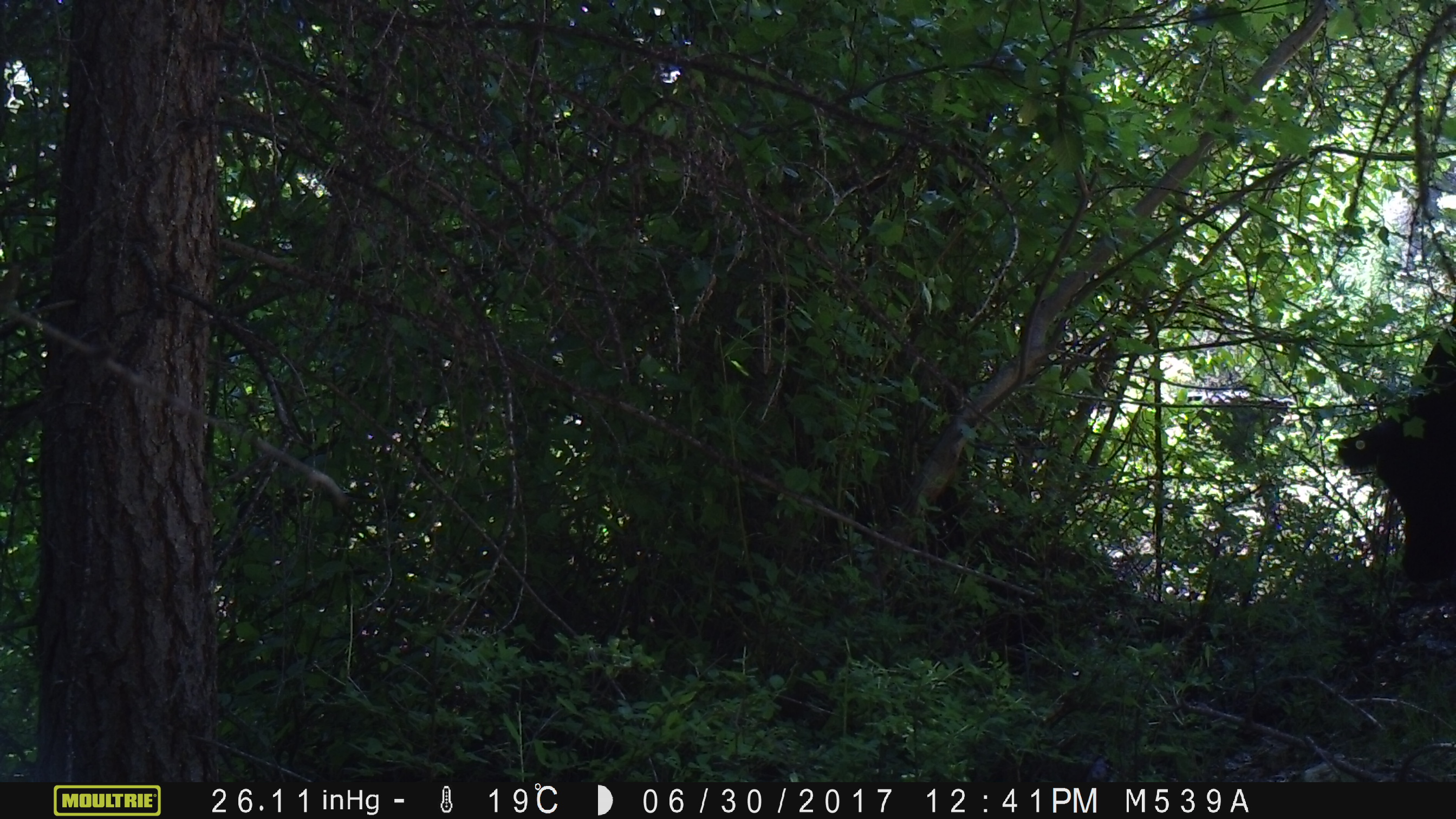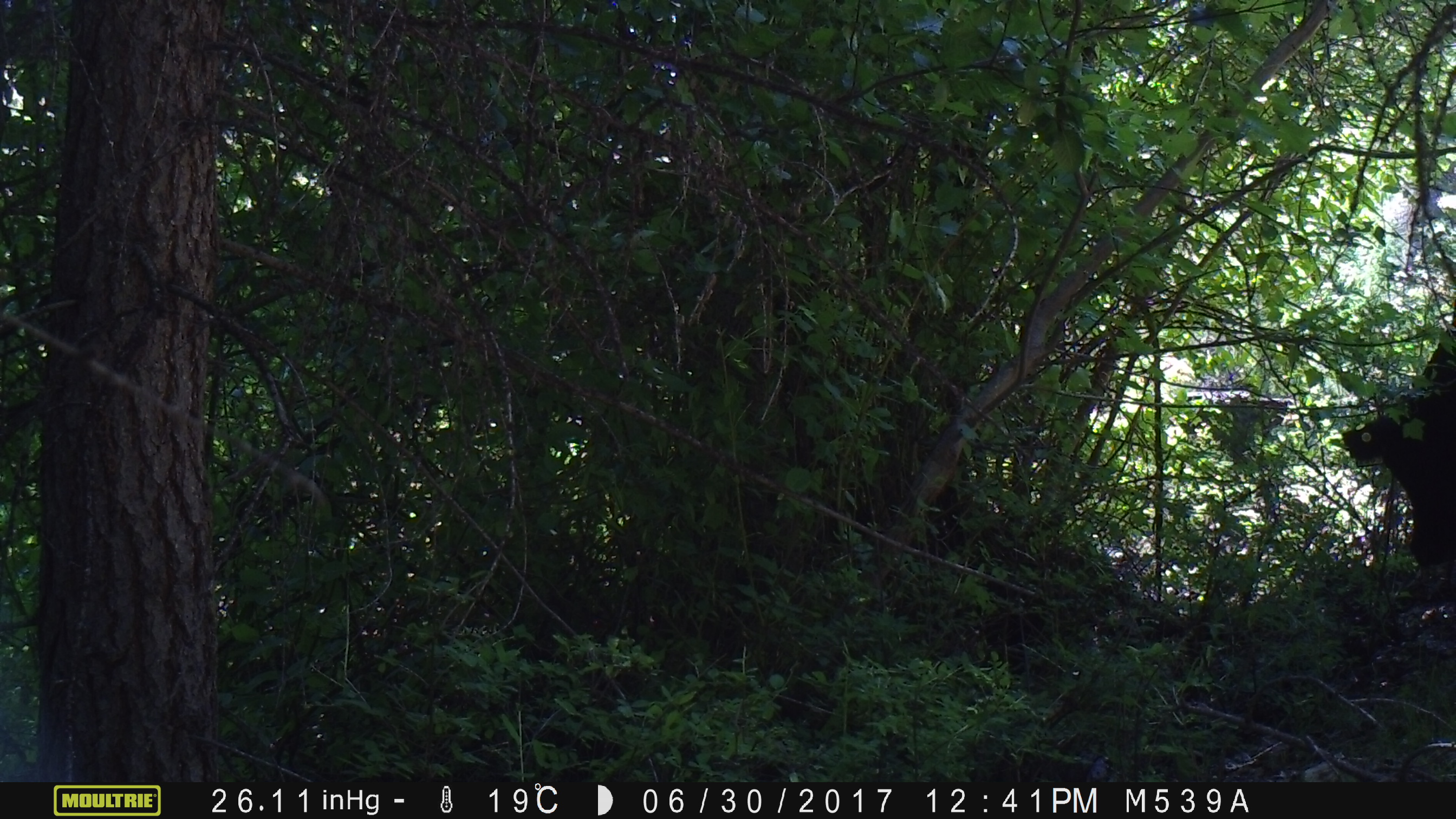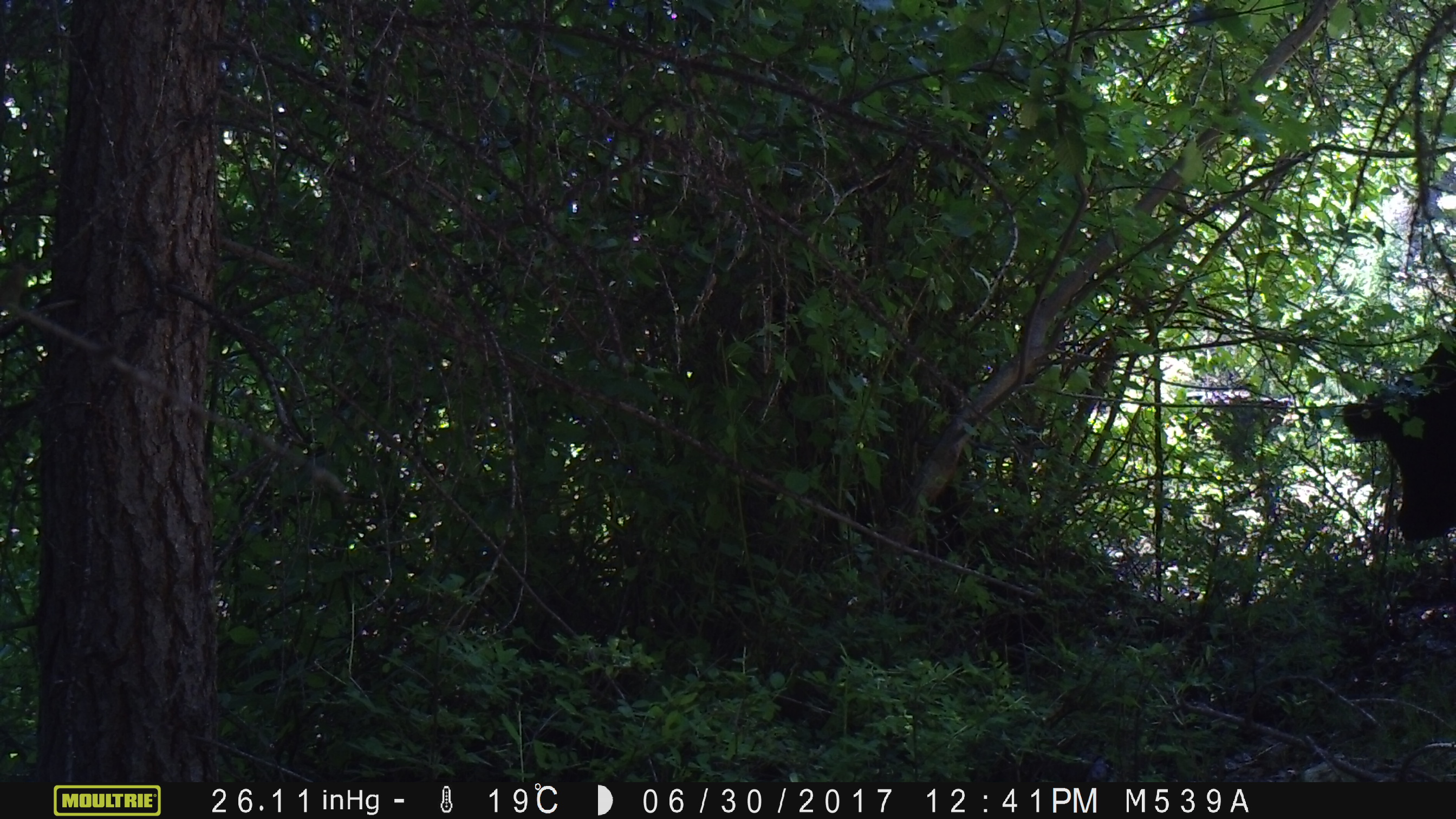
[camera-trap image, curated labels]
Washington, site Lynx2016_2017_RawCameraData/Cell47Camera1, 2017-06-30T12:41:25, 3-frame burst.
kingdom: Animalia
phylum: Chordata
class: Mammalia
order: Artiodactyla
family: Bovidae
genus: Bos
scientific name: Bos taurus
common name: domestic cattle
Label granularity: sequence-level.